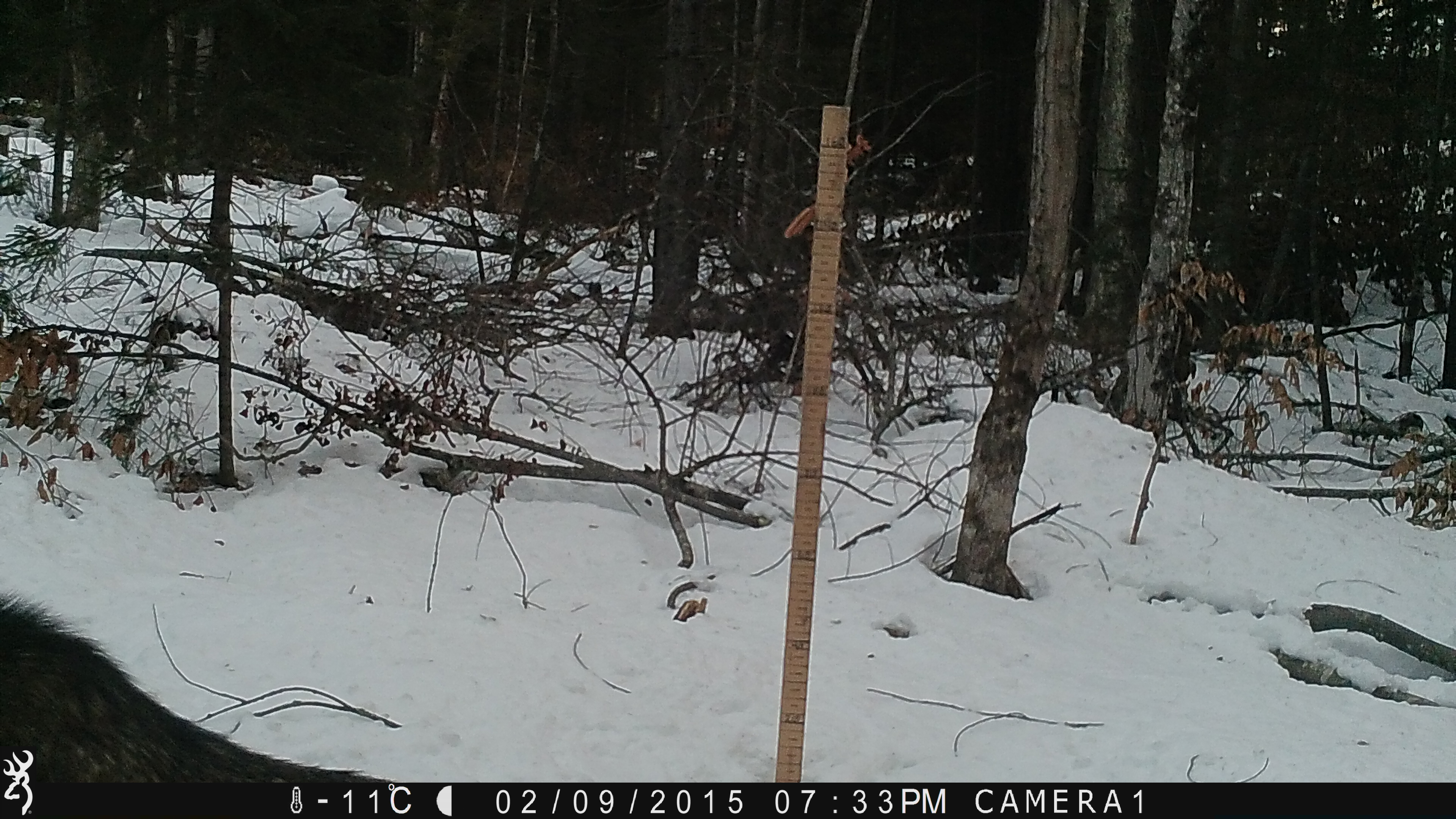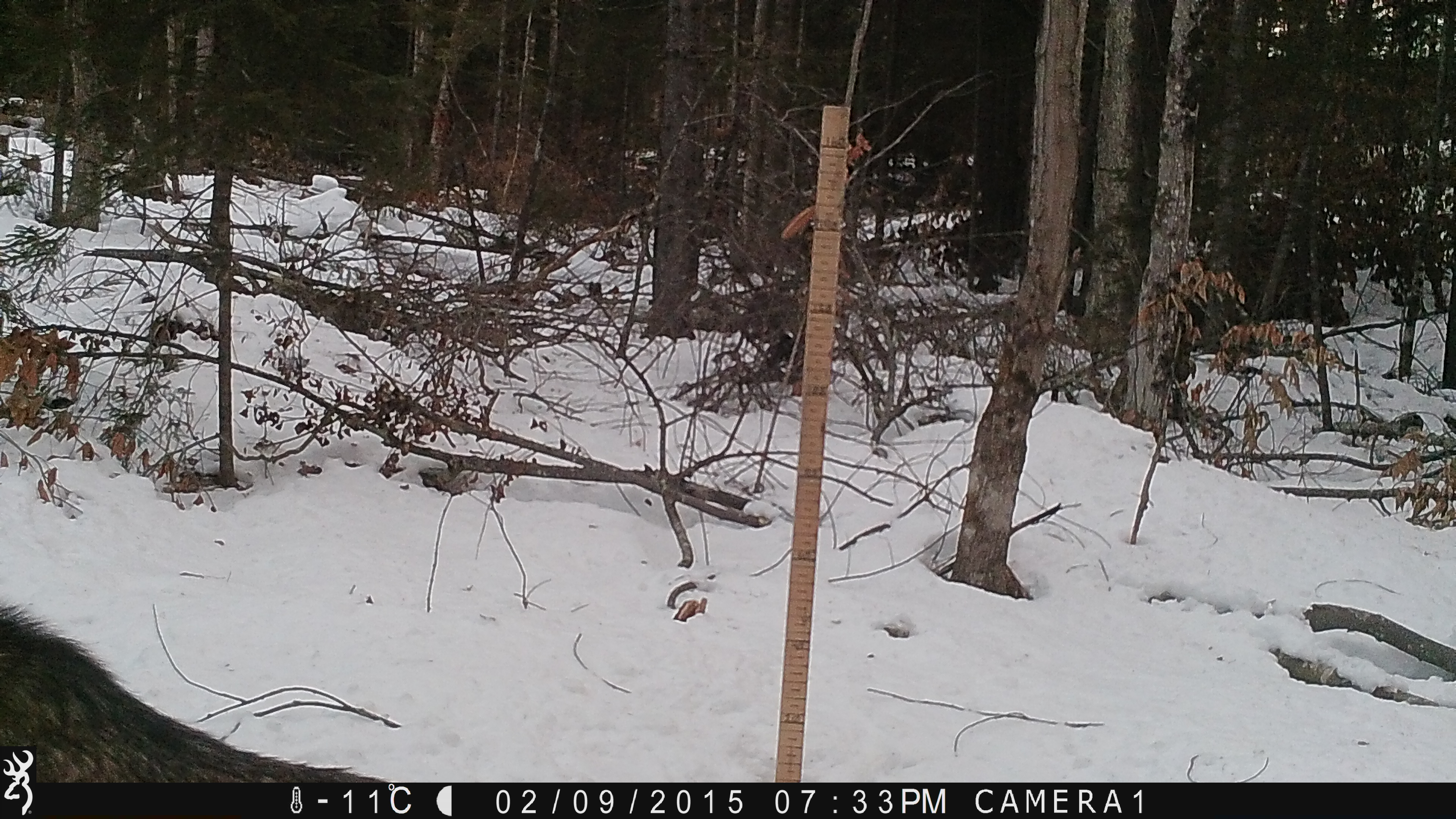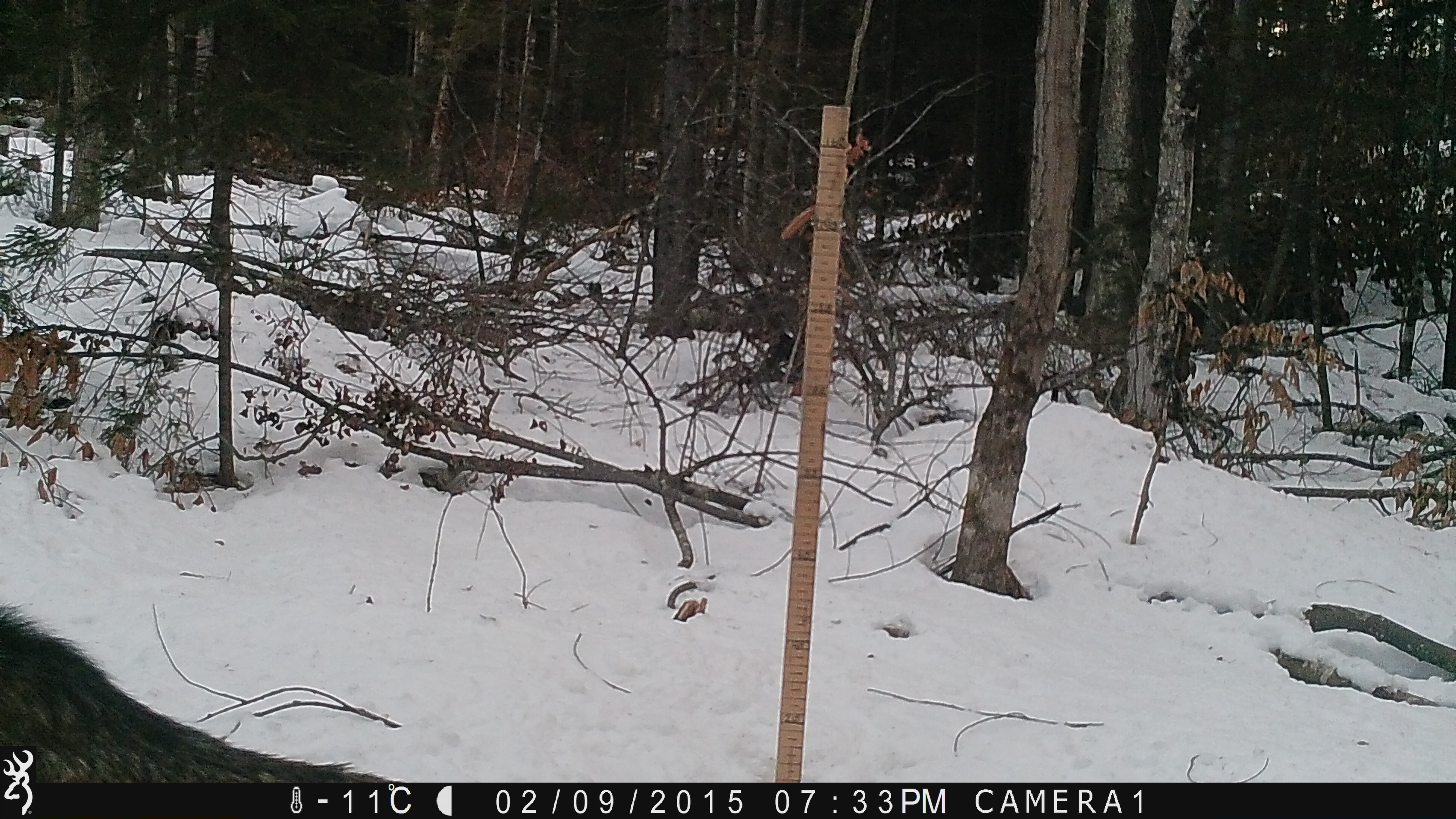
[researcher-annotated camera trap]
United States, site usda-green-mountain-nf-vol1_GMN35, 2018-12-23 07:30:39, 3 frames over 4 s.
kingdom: Animalia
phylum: Chordata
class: Mammalia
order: Artiodactyla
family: Cervidae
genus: Alces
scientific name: Alces alces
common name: moose